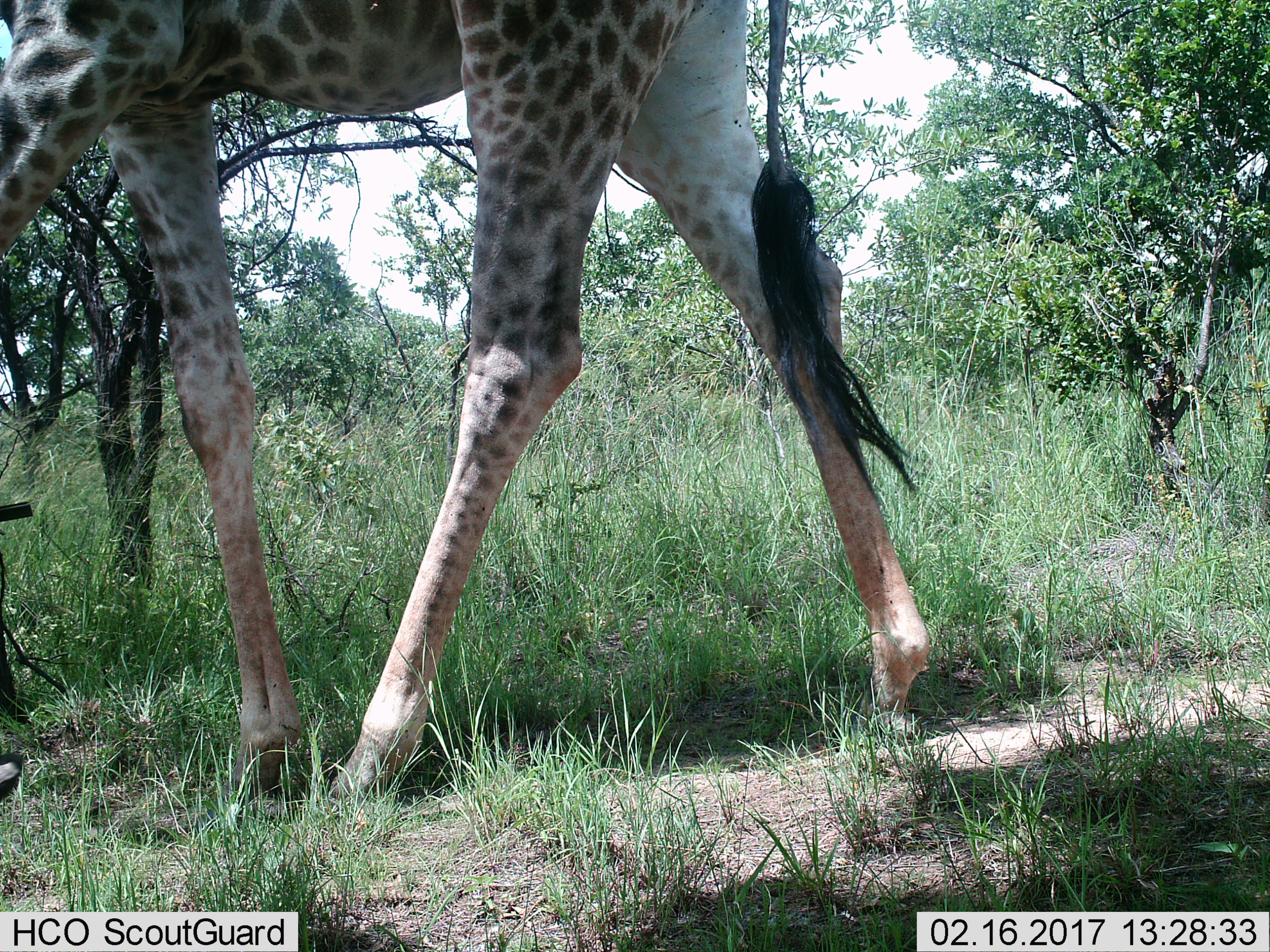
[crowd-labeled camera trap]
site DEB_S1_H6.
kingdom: Animalia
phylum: Chordata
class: Mammalia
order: Artiodactyla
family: Giraffidae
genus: Giraffa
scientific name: Giraffa camelopardalis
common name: giraffe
Giraffe (Giraffa camelopardalis), count 1. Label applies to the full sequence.